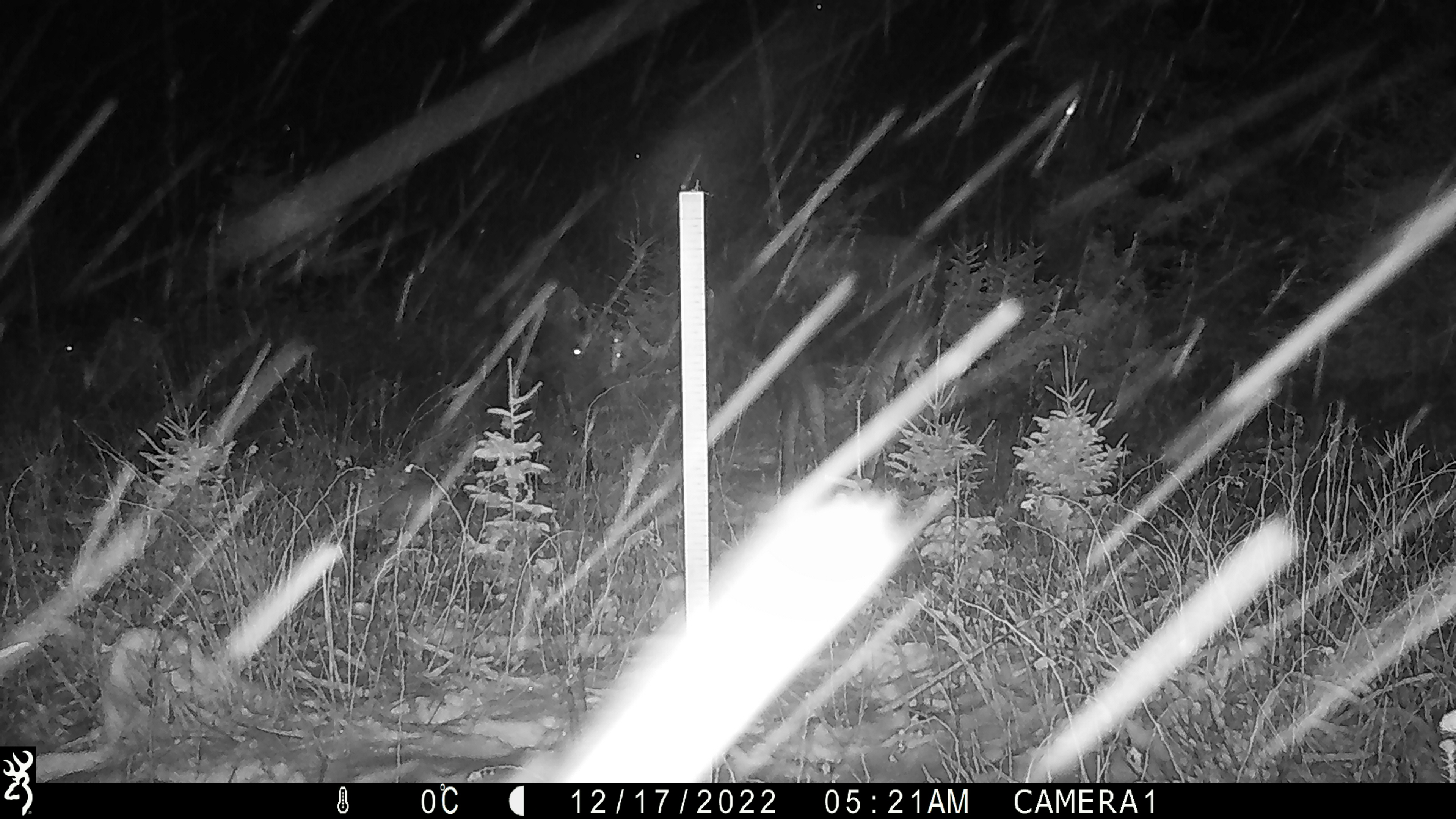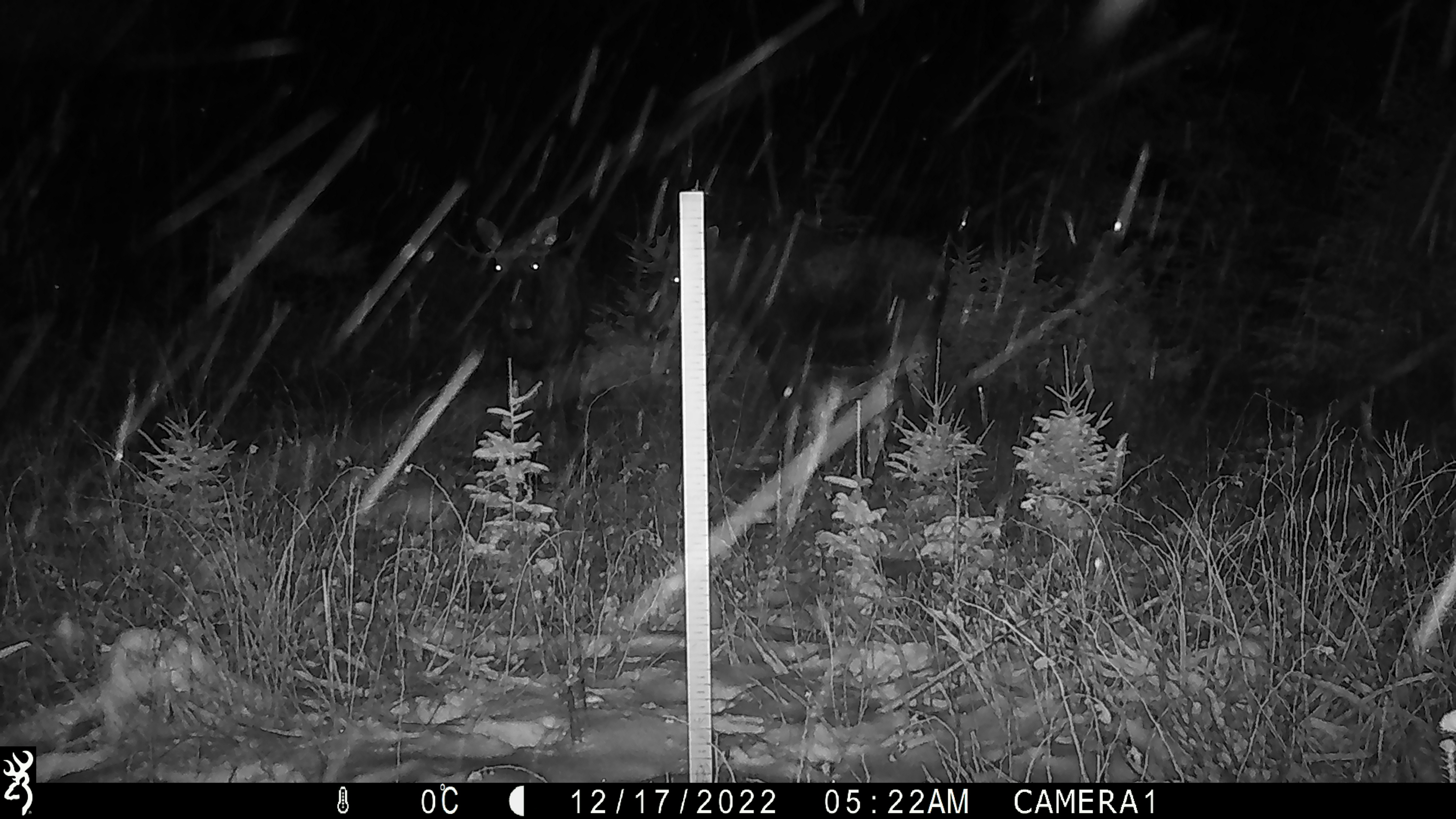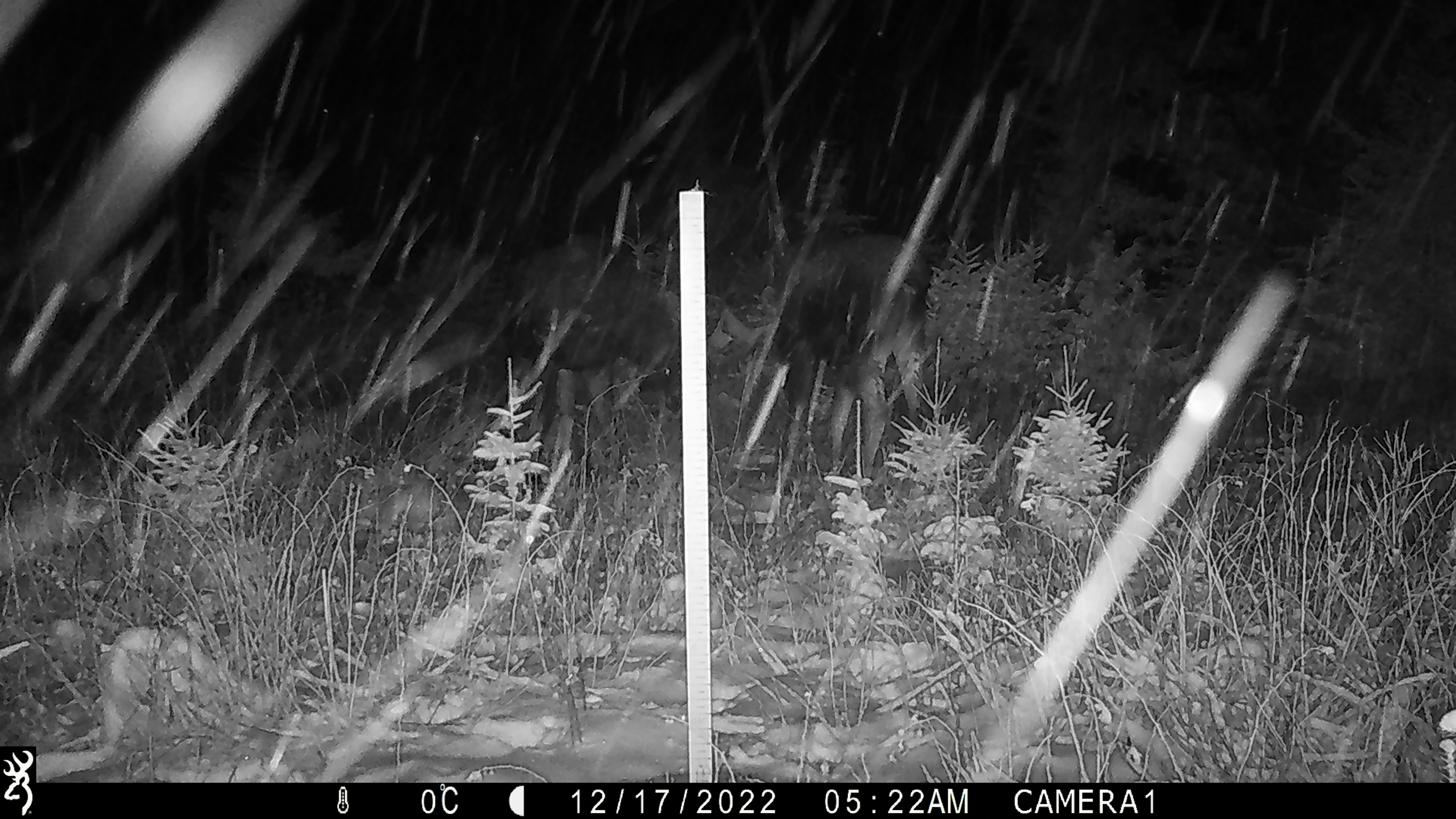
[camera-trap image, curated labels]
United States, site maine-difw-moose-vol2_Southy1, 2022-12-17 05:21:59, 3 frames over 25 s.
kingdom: Animalia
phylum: Chordata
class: Mammalia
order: Artiodactyla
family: Cervidae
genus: Alces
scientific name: Alces alces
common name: moose